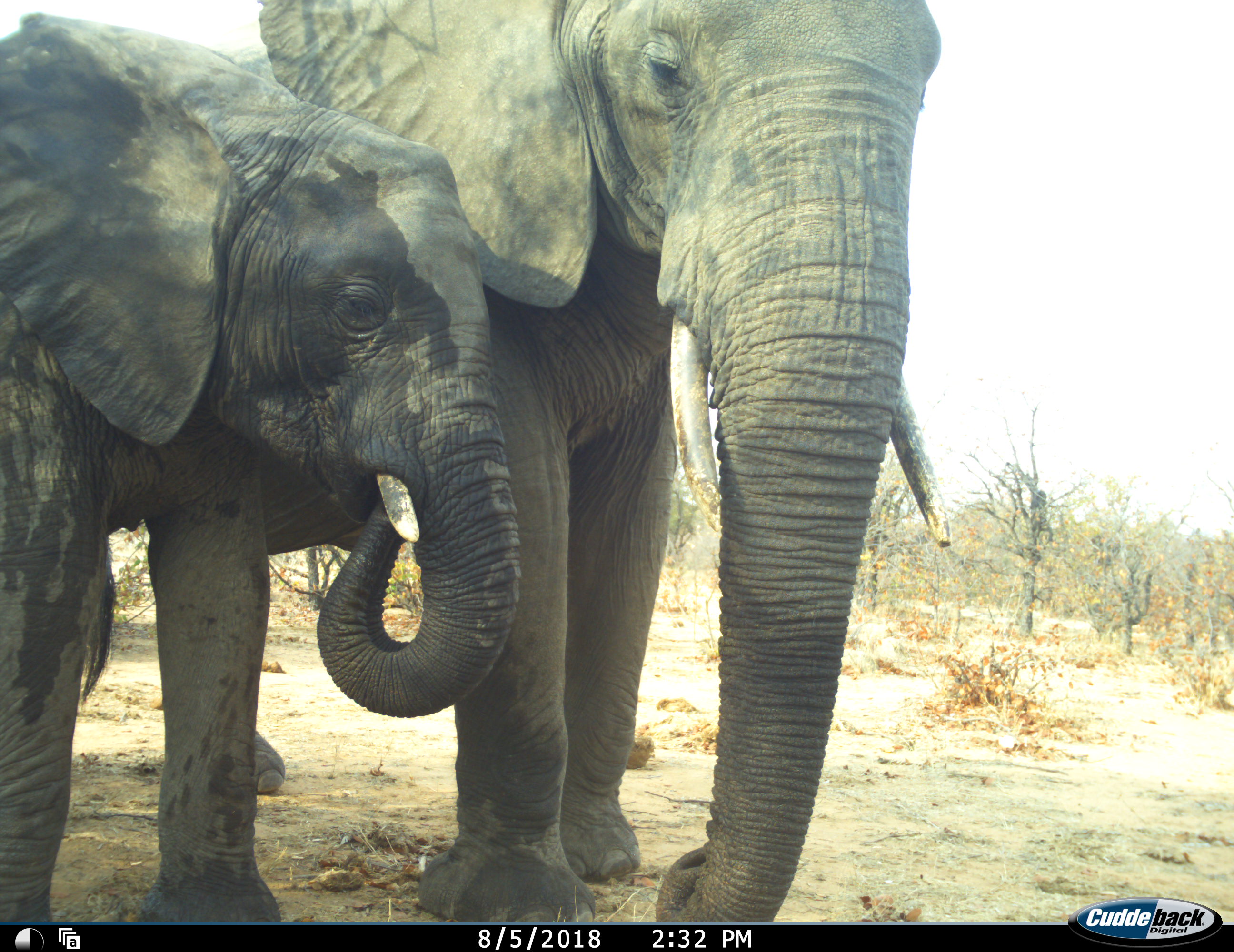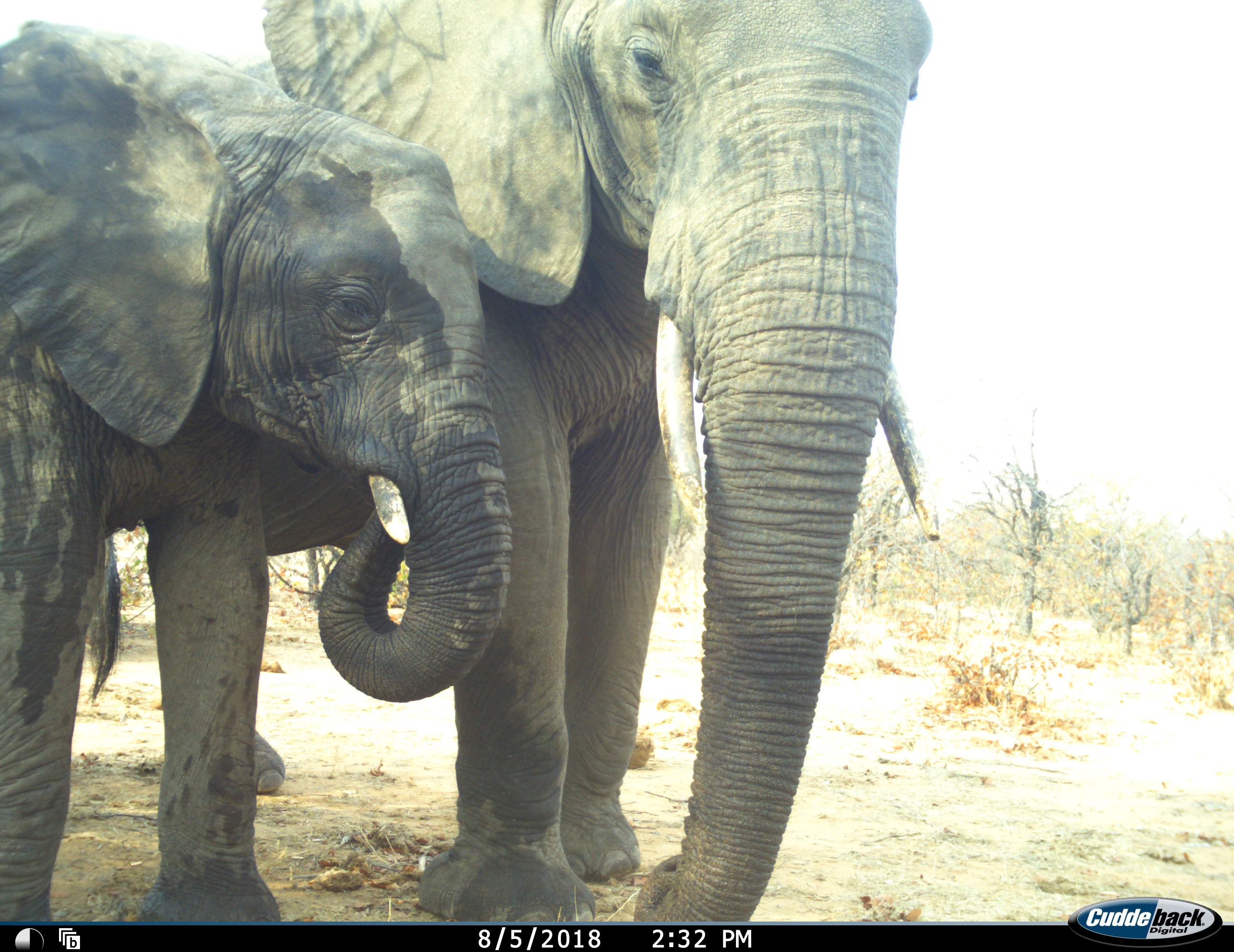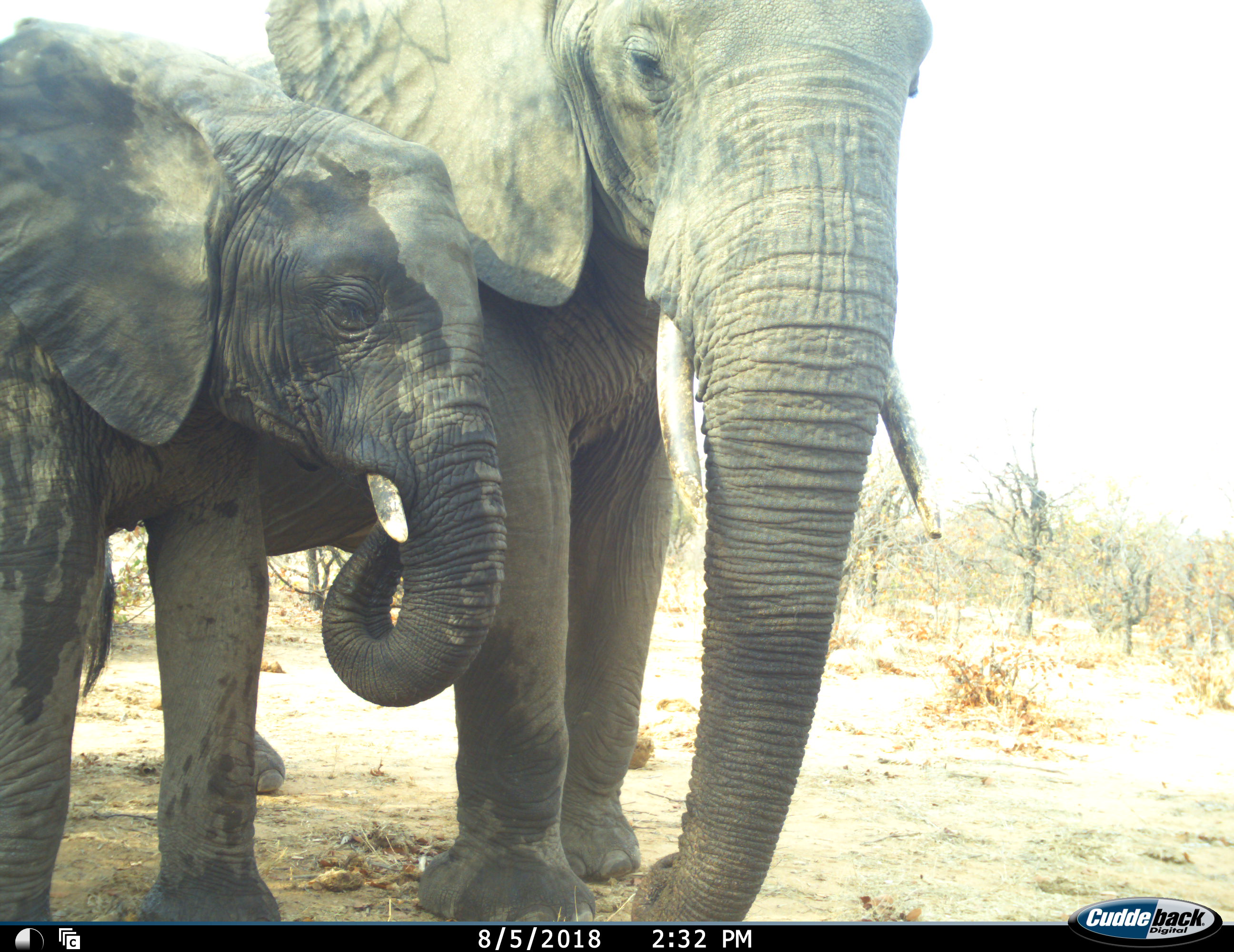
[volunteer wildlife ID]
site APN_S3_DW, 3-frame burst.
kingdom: Animalia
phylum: Chordata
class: Mammalia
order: Proboscidea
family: Elephantidae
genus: Loxodonta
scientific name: Loxodonta africana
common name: african bush elephant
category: elephant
Elephant (african bush elephant) (Loxodonta africana), count 2. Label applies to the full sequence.